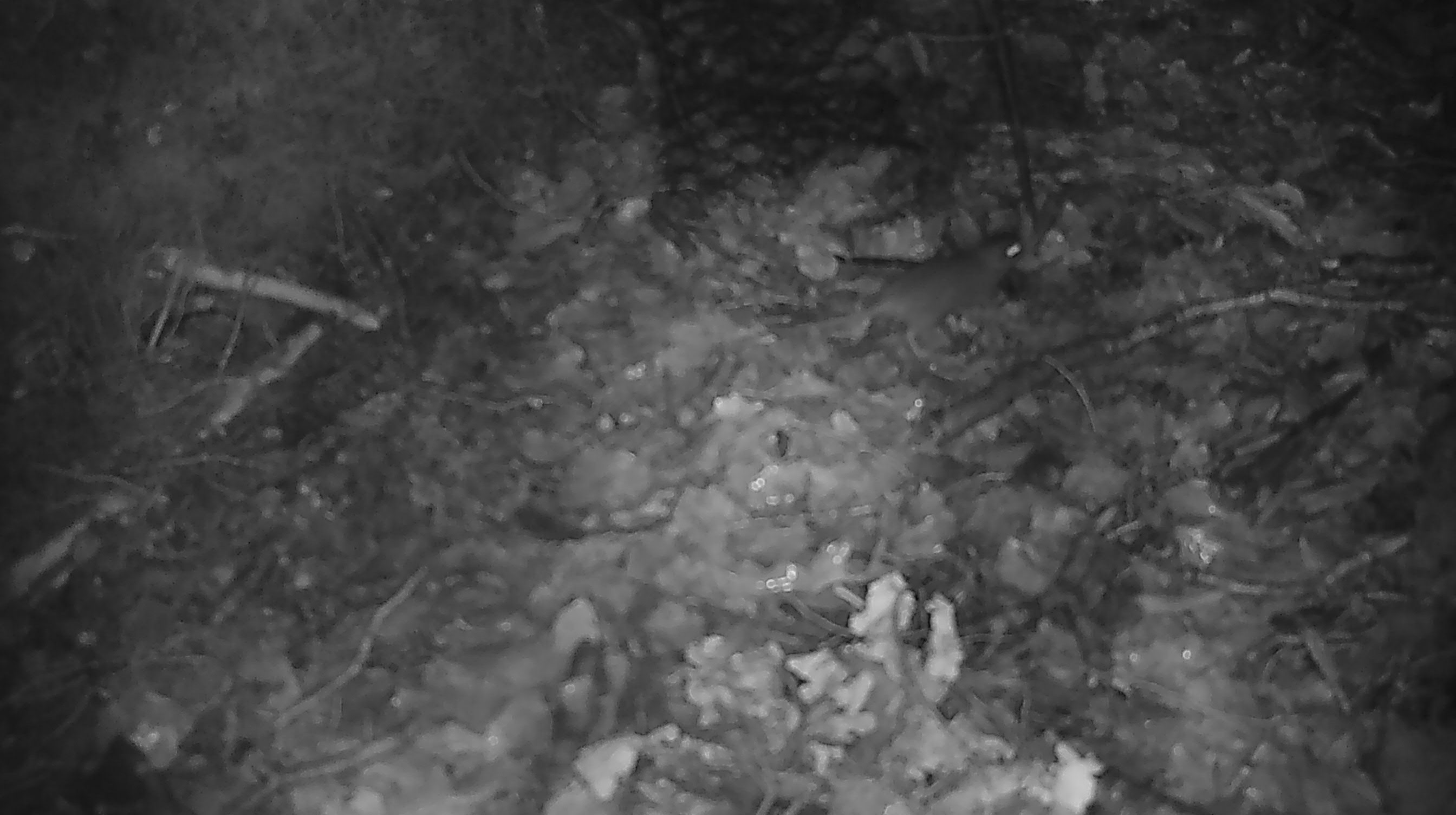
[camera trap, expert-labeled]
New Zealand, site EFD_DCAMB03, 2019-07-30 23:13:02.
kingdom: Animalia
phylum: Chordata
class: Mammalia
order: Rodentia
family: Muridae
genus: Mus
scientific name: Mus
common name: mouse